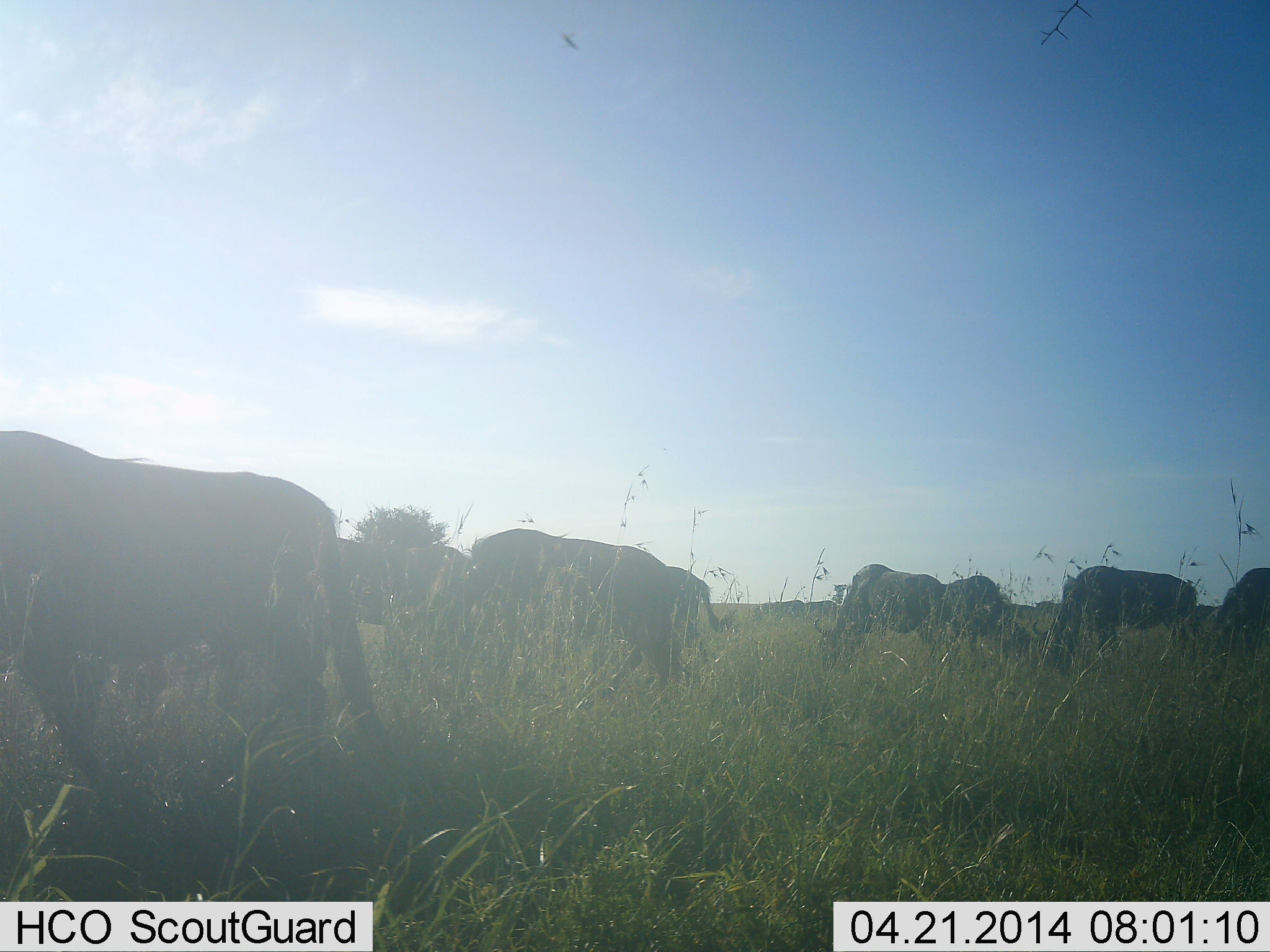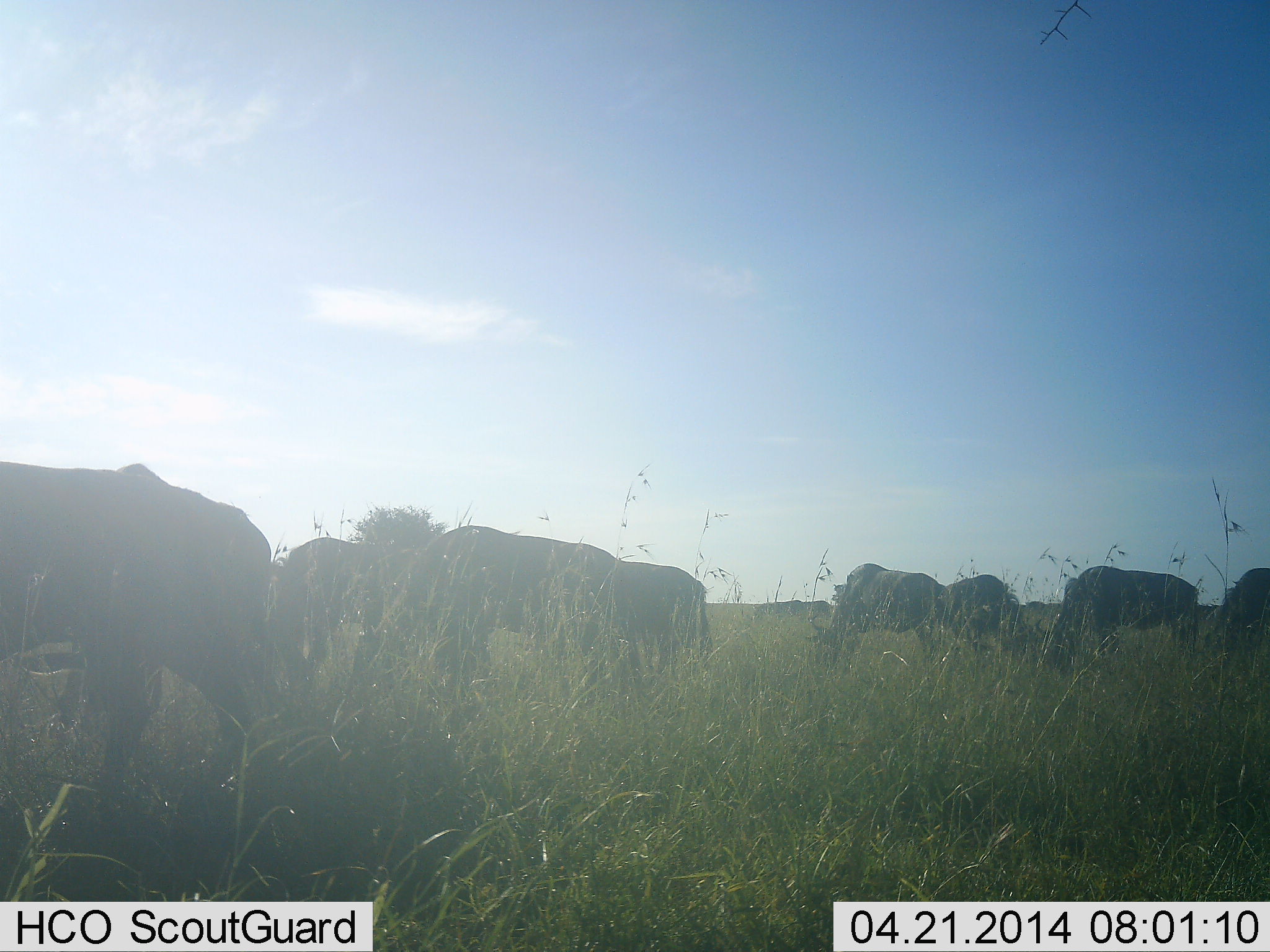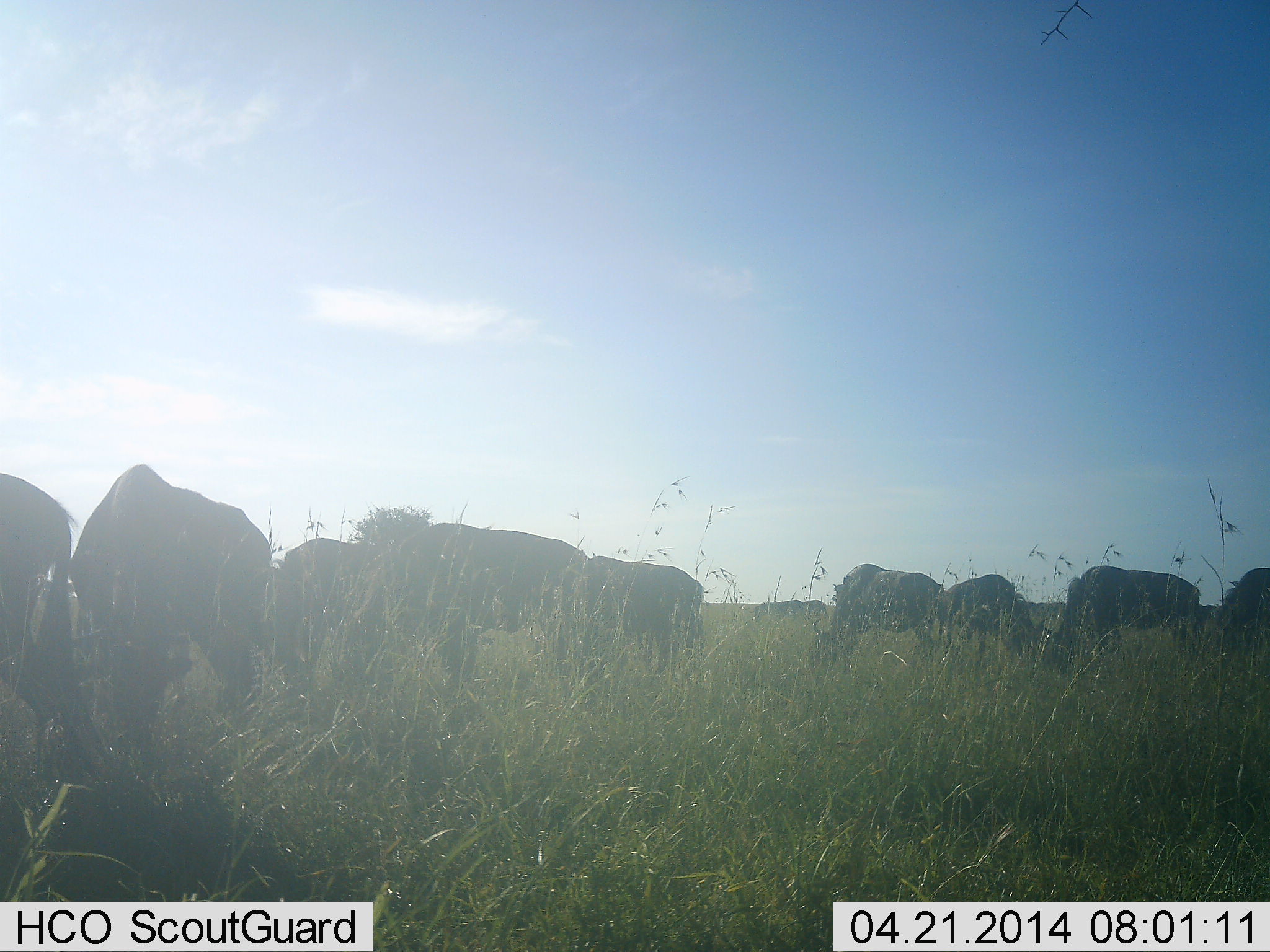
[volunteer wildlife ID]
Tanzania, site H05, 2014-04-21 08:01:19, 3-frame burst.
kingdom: Animalia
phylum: Chordata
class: Mammalia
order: Artiodactyla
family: Bovidae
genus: Connochaetes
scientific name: Connochaetes taurinus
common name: blue wildebeest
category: wildebeest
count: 9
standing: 35%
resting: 8%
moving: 57%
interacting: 5%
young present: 0%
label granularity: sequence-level